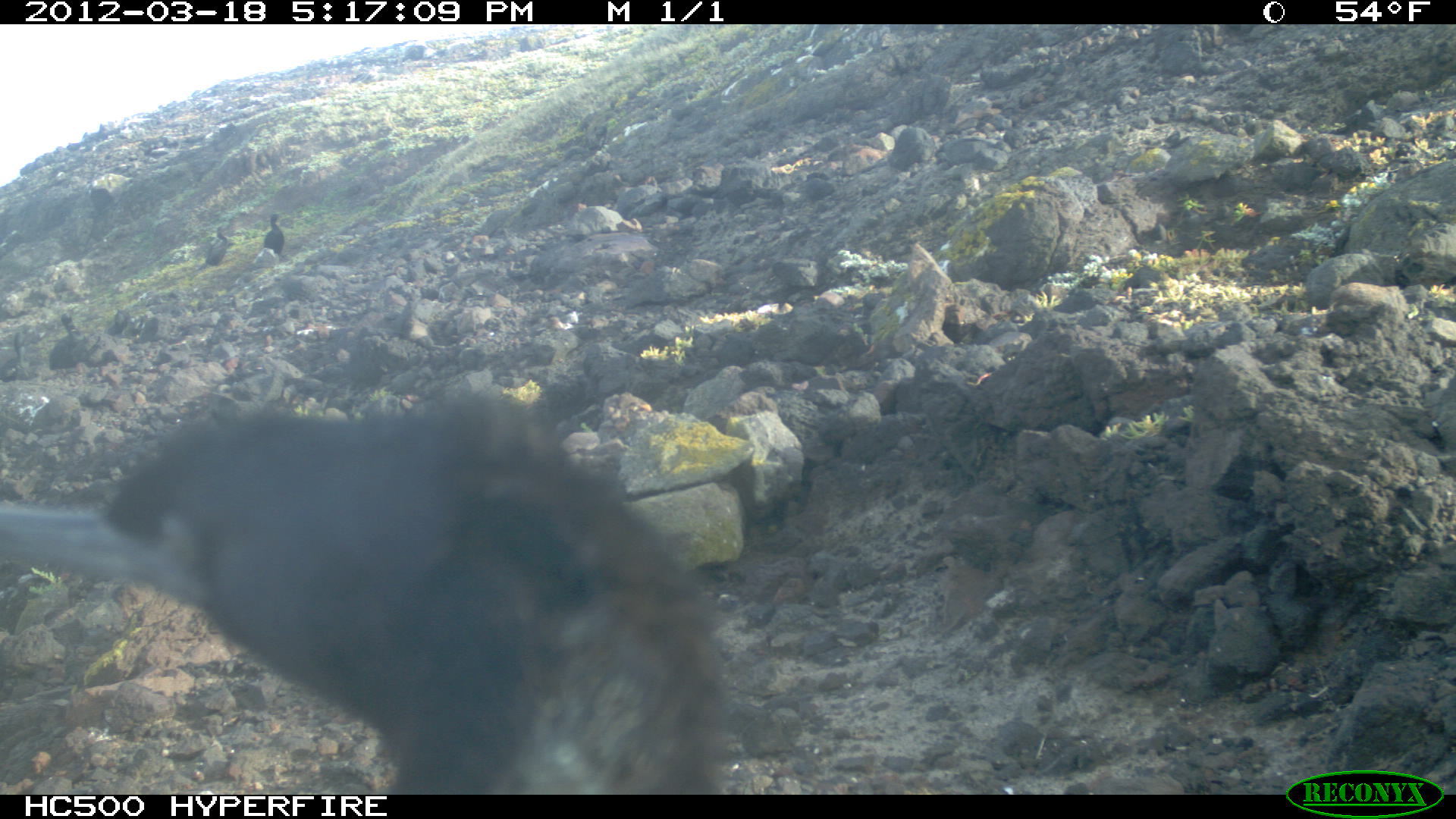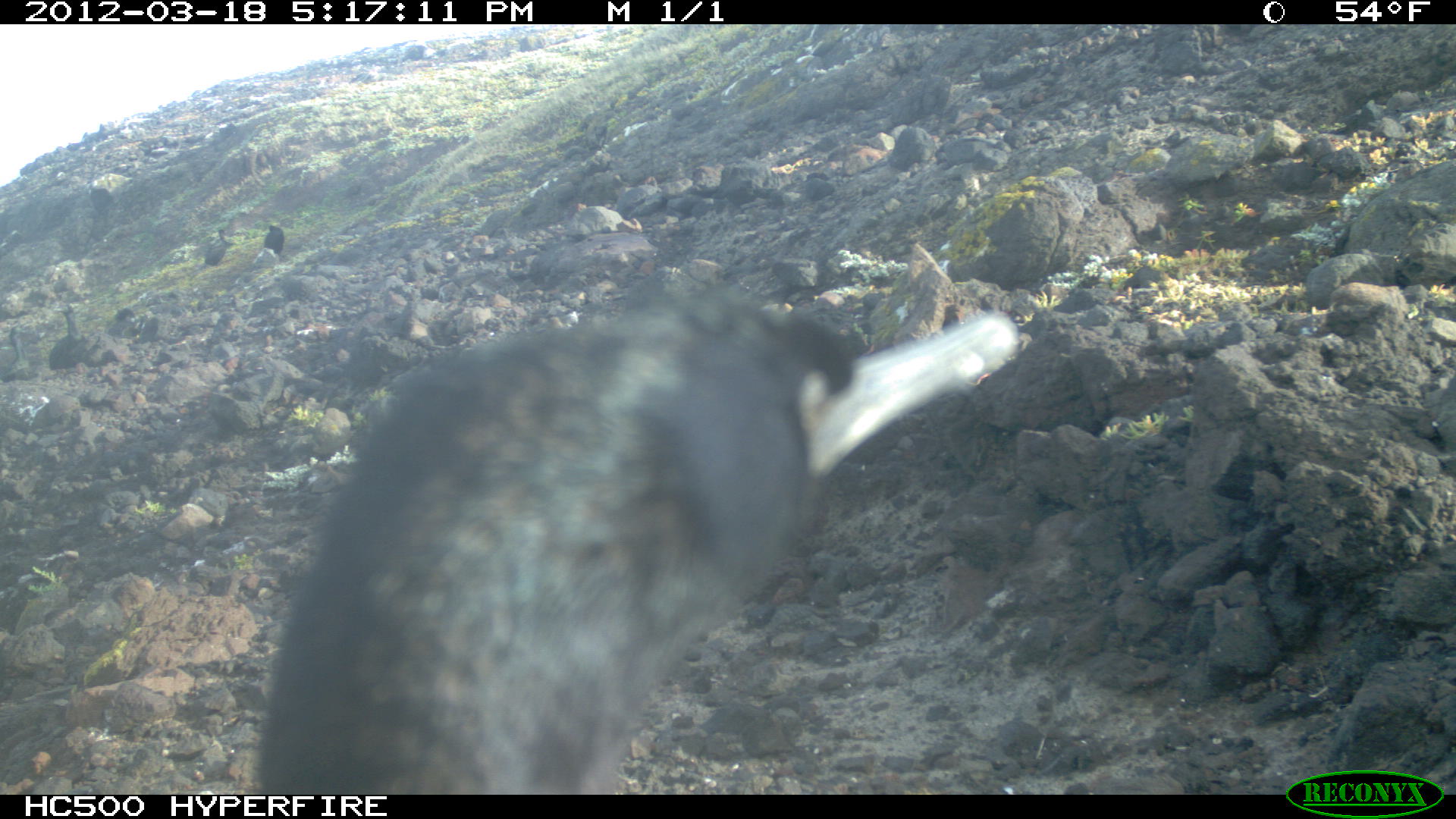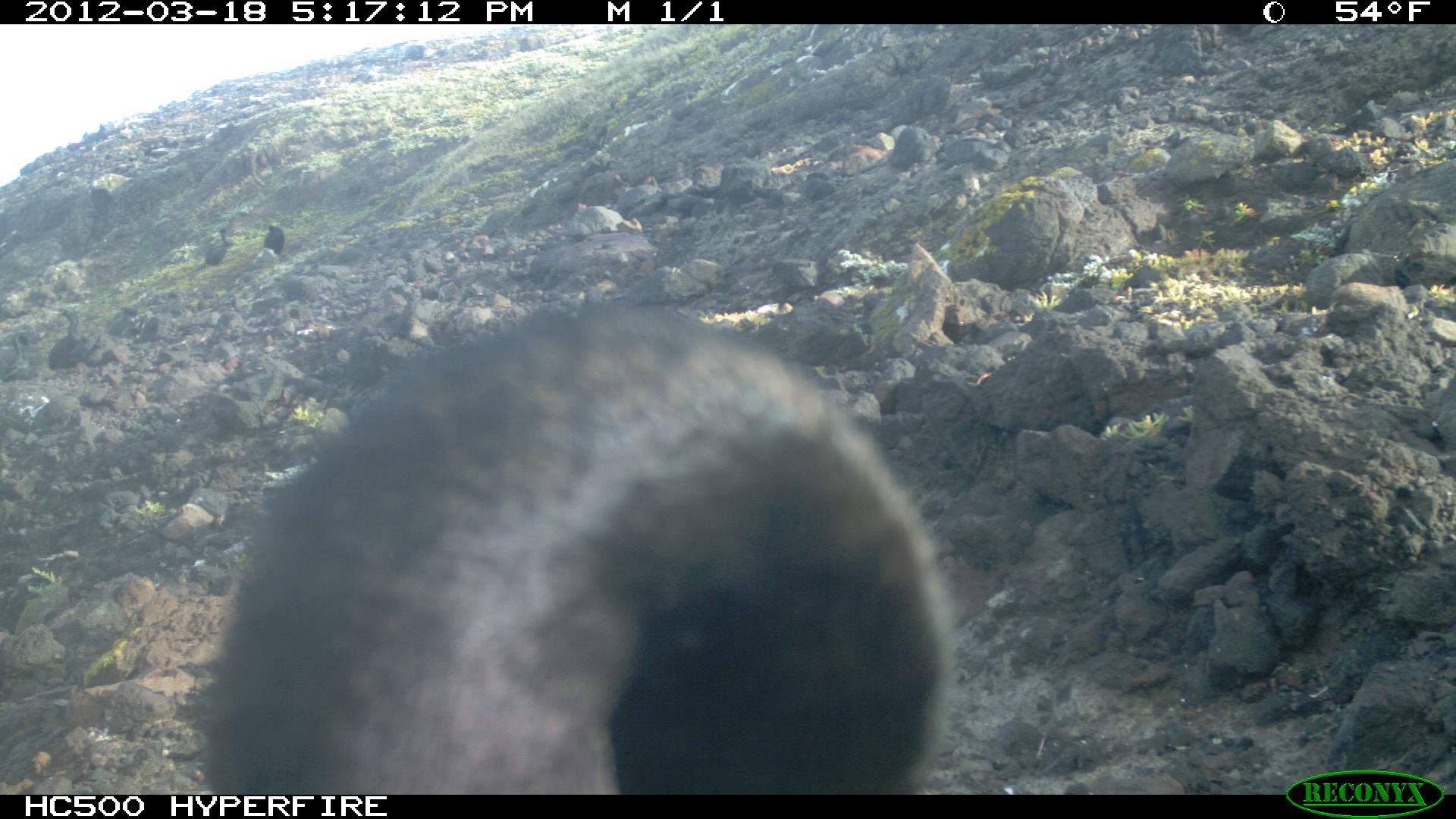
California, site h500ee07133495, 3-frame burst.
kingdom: Animalia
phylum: Chordata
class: Aves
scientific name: Aves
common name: bird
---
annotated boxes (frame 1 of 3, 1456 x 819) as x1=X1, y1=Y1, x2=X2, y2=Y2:
bird: x1=0, y1=394, x2=723, y2=793; x1=188, y1=224, x2=229, y2=272; x1=264, y1=212, x2=287, y2=255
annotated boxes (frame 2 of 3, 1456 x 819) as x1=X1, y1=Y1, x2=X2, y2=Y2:
bird: x1=253, y1=284, x2=1019, y2=793; x1=49, y1=304, x2=88, y2=369; x1=0, y1=327, x2=34, y2=381; x1=205, y1=229, x2=228, y2=266; x1=263, y1=224, x2=284, y2=260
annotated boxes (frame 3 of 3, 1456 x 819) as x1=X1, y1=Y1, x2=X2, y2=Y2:
bird: x1=191, y1=300, x2=955, y2=792; x1=48, y1=306, x2=86, y2=370; x1=193, y1=228, x2=235, y2=271; x1=262, y1=224, x2=284, y2=255